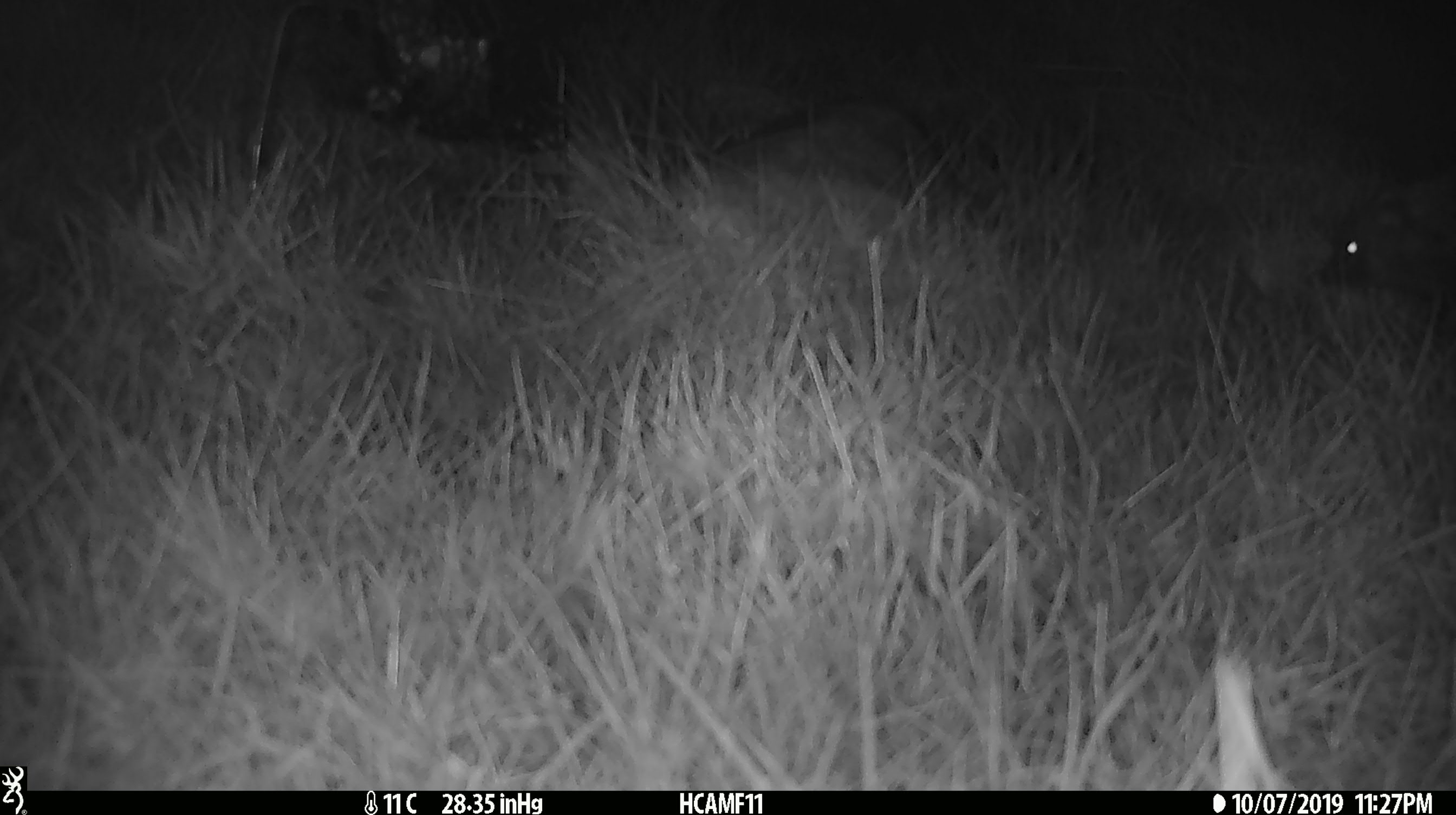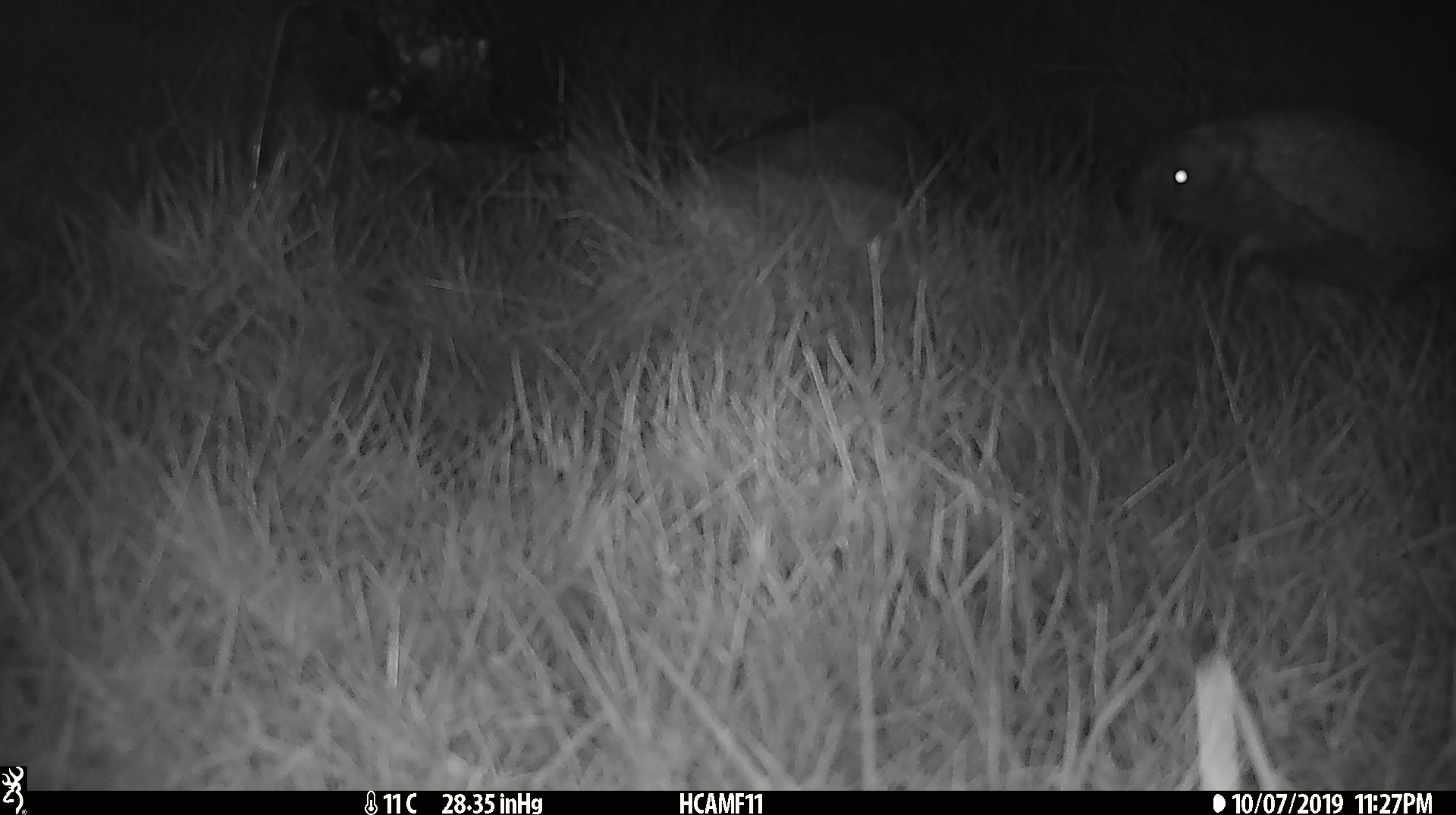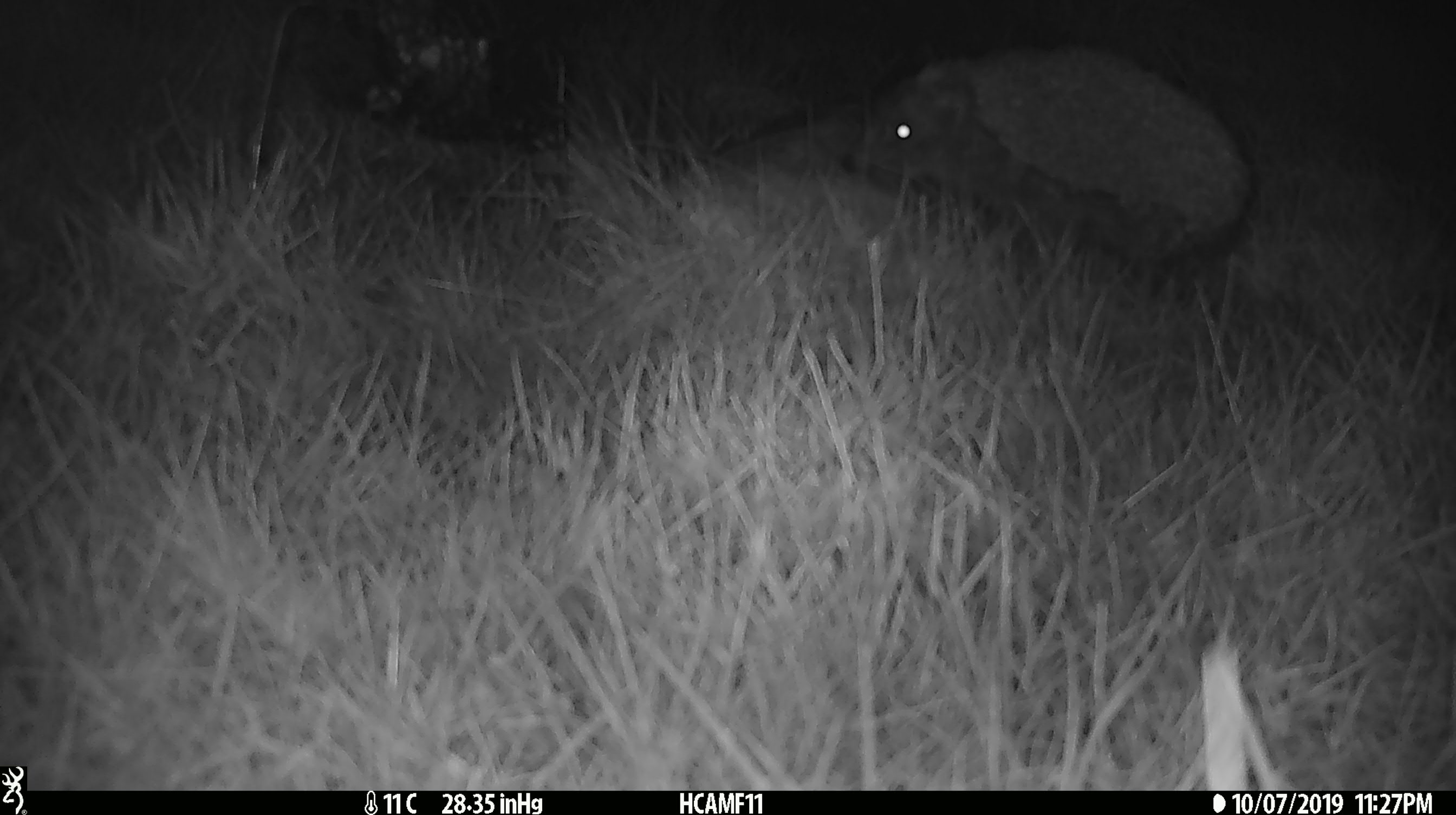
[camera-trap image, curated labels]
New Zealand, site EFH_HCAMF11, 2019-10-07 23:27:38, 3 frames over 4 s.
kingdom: Animalia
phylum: Chordata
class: Mammalia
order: Eulipotyphla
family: Erinaceidae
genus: Erinaceus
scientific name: Erinaceus europaeus europaeus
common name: european hedgehog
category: hedgehog